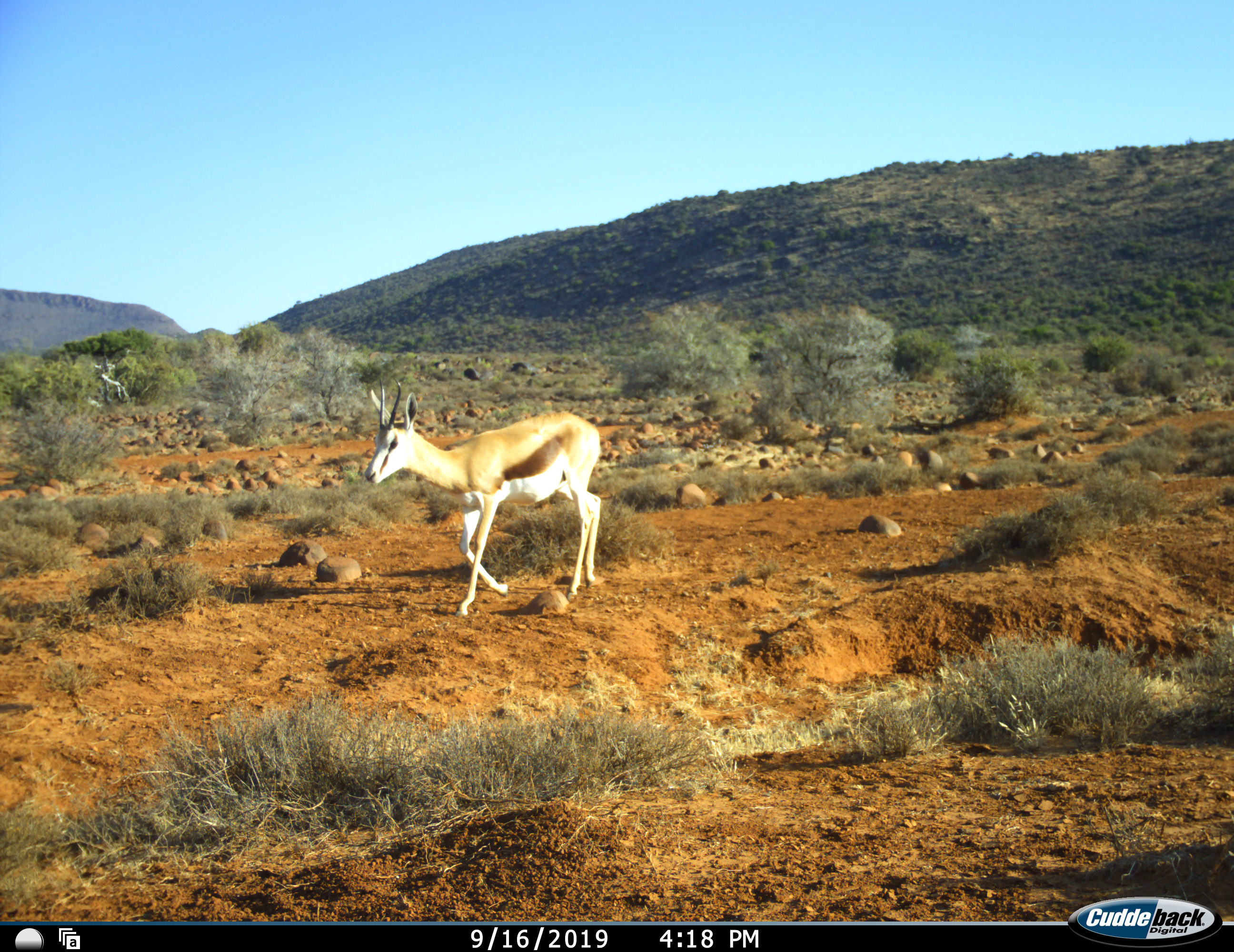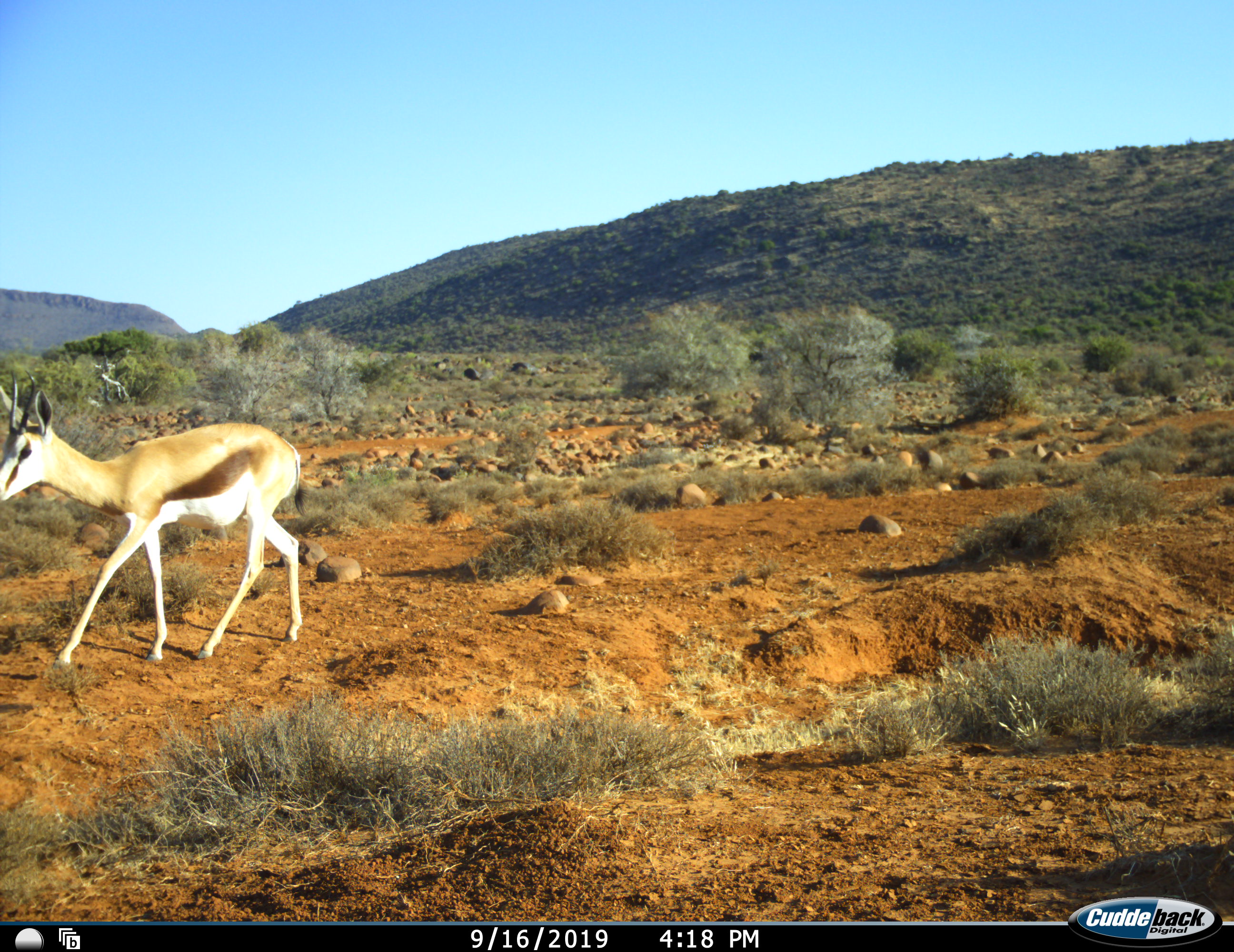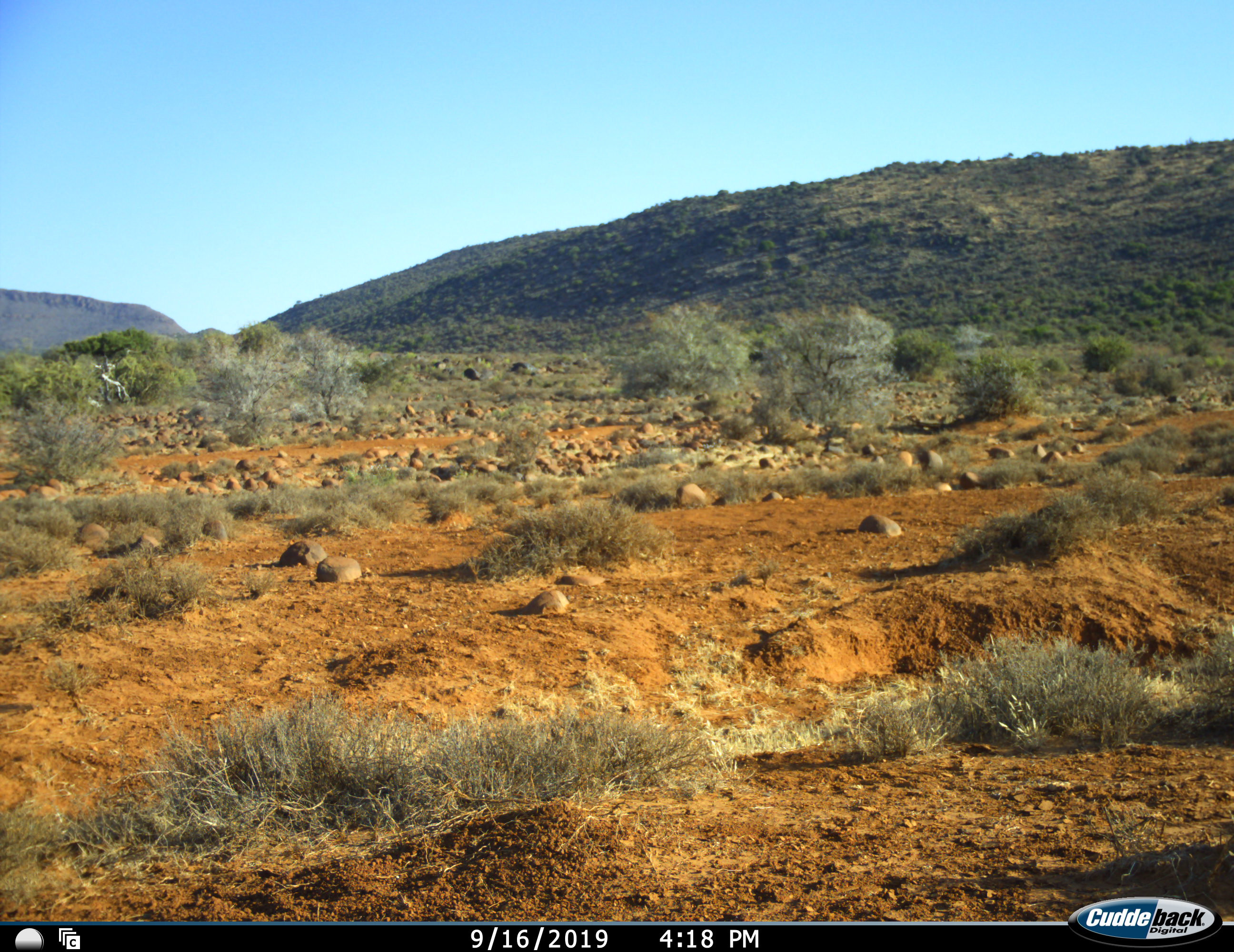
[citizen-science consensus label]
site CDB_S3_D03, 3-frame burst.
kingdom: Animalia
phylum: Chordata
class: Mammalia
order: Artiodactyla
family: Bovidae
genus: Antidorcas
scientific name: Antidorcas marsupialis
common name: springbok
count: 1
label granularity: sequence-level